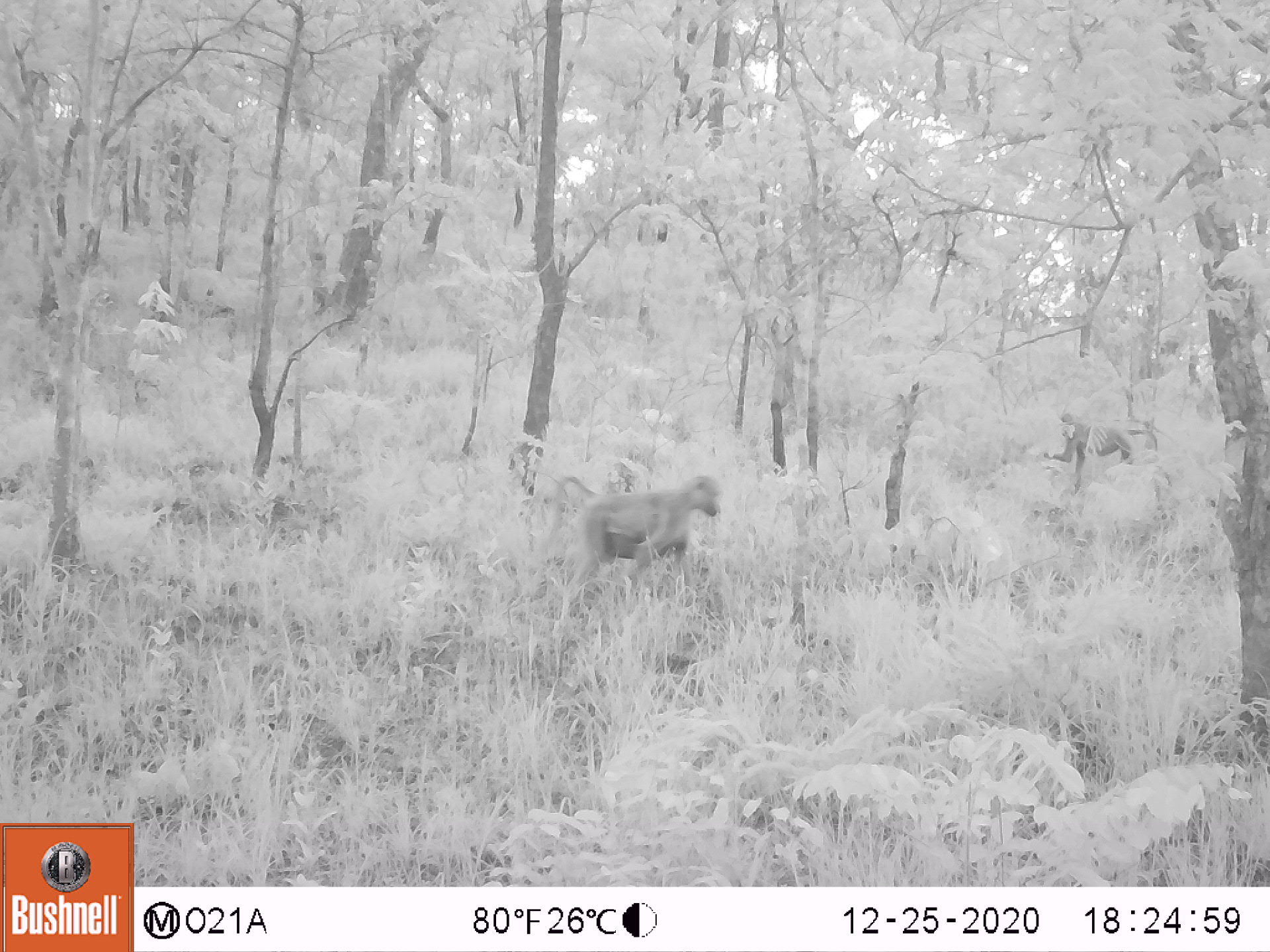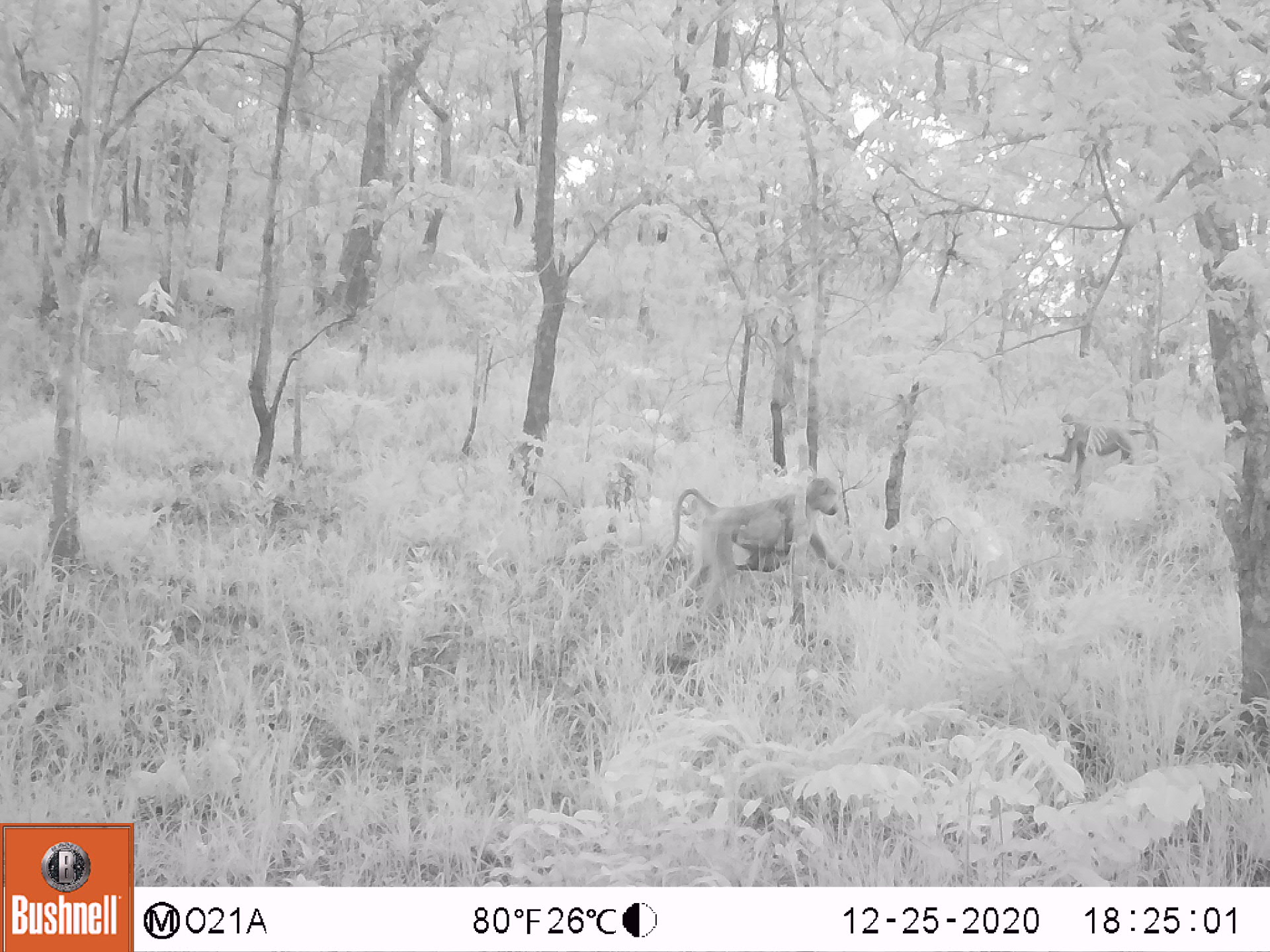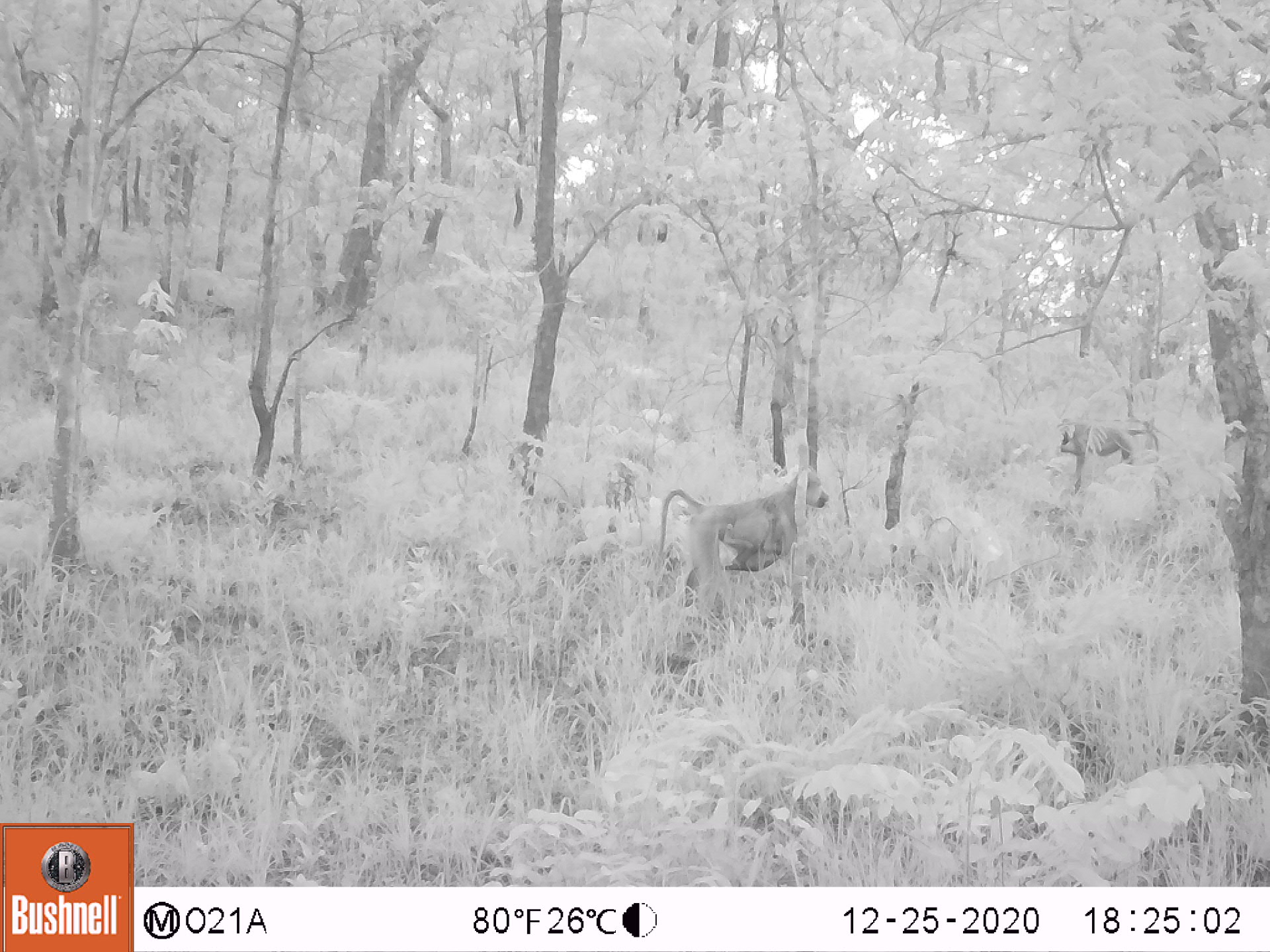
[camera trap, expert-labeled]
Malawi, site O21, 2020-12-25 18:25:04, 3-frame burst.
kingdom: Animalia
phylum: Chordata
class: Mammalia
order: Primates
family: Cercopithecidae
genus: Papio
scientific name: Papio cynocephalus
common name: yellow baboon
Yellow baboon (Papio cynocephalus), count 2.